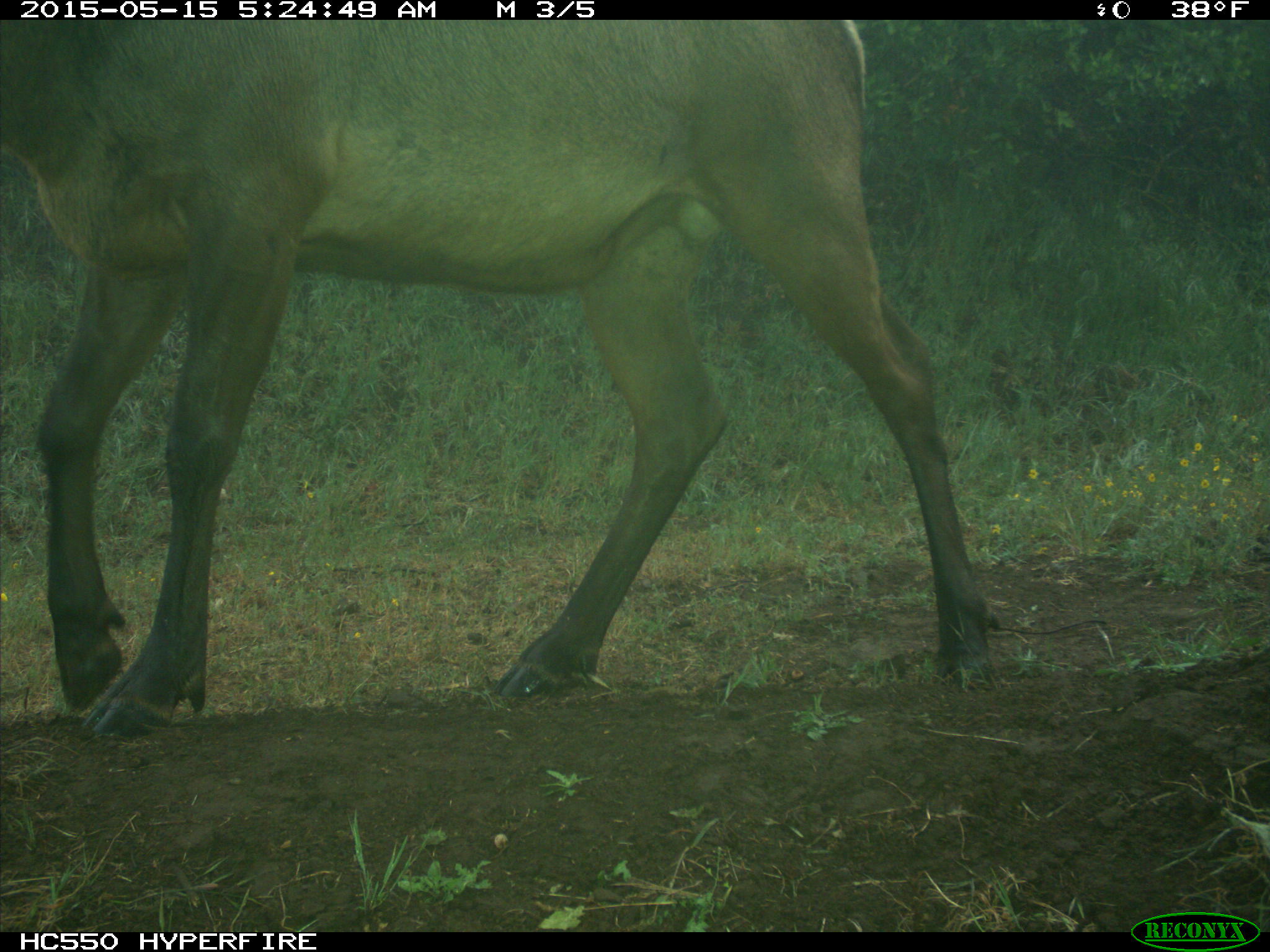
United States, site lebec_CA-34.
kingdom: Animalia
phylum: Chordata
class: Mammalia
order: Artiodactyla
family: Cervidae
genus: Cervus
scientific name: Cervus canadensis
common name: elk